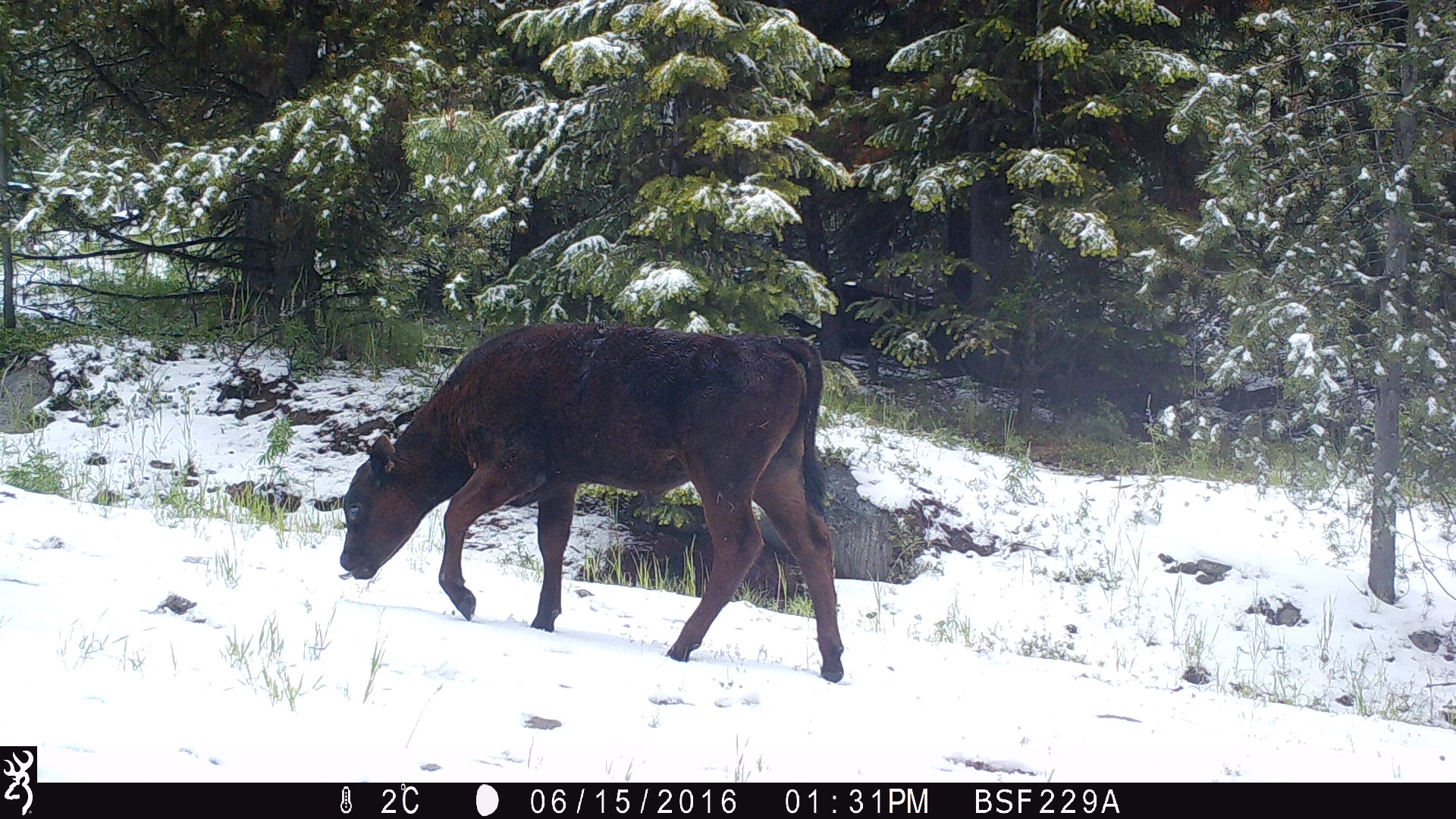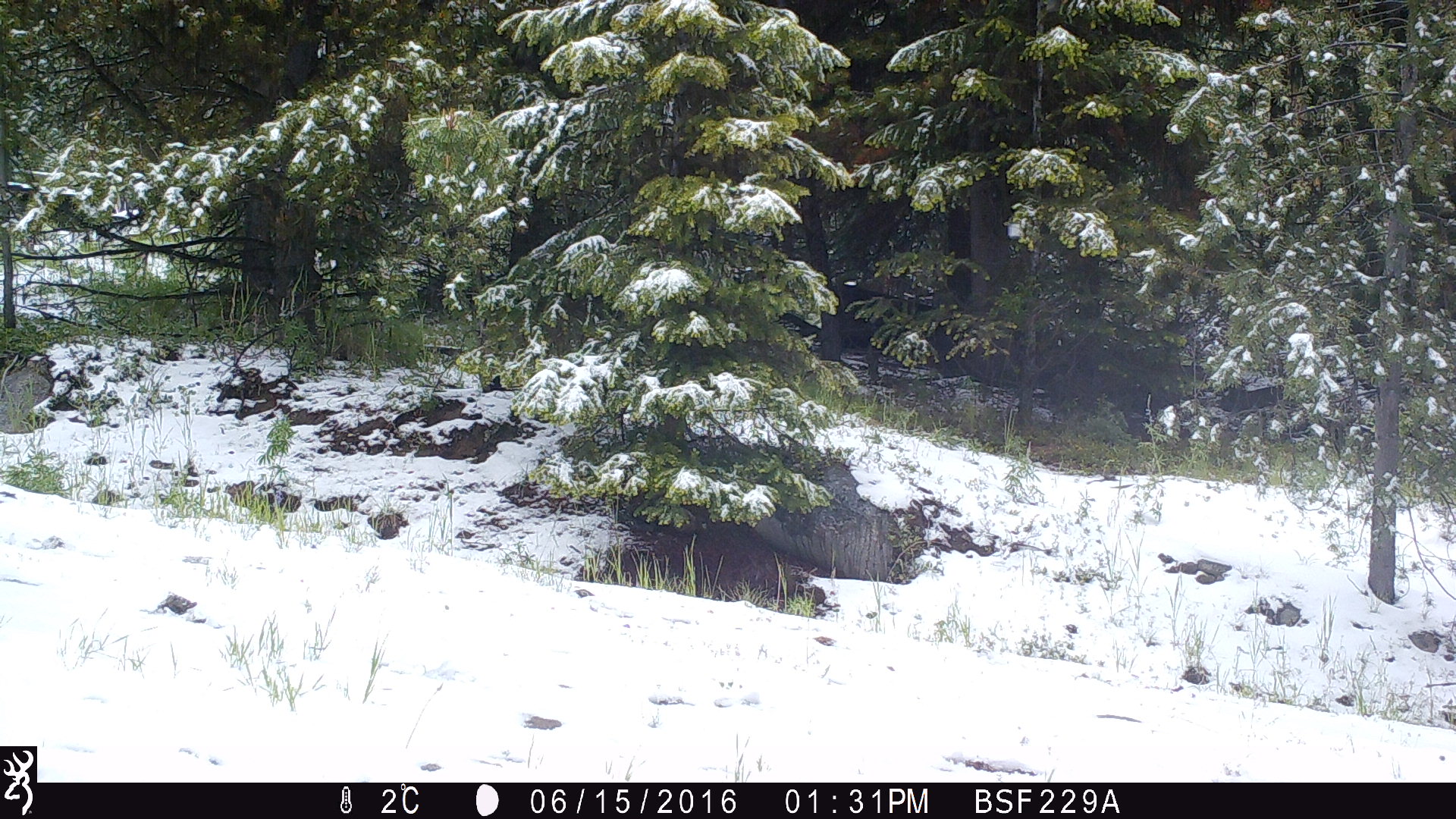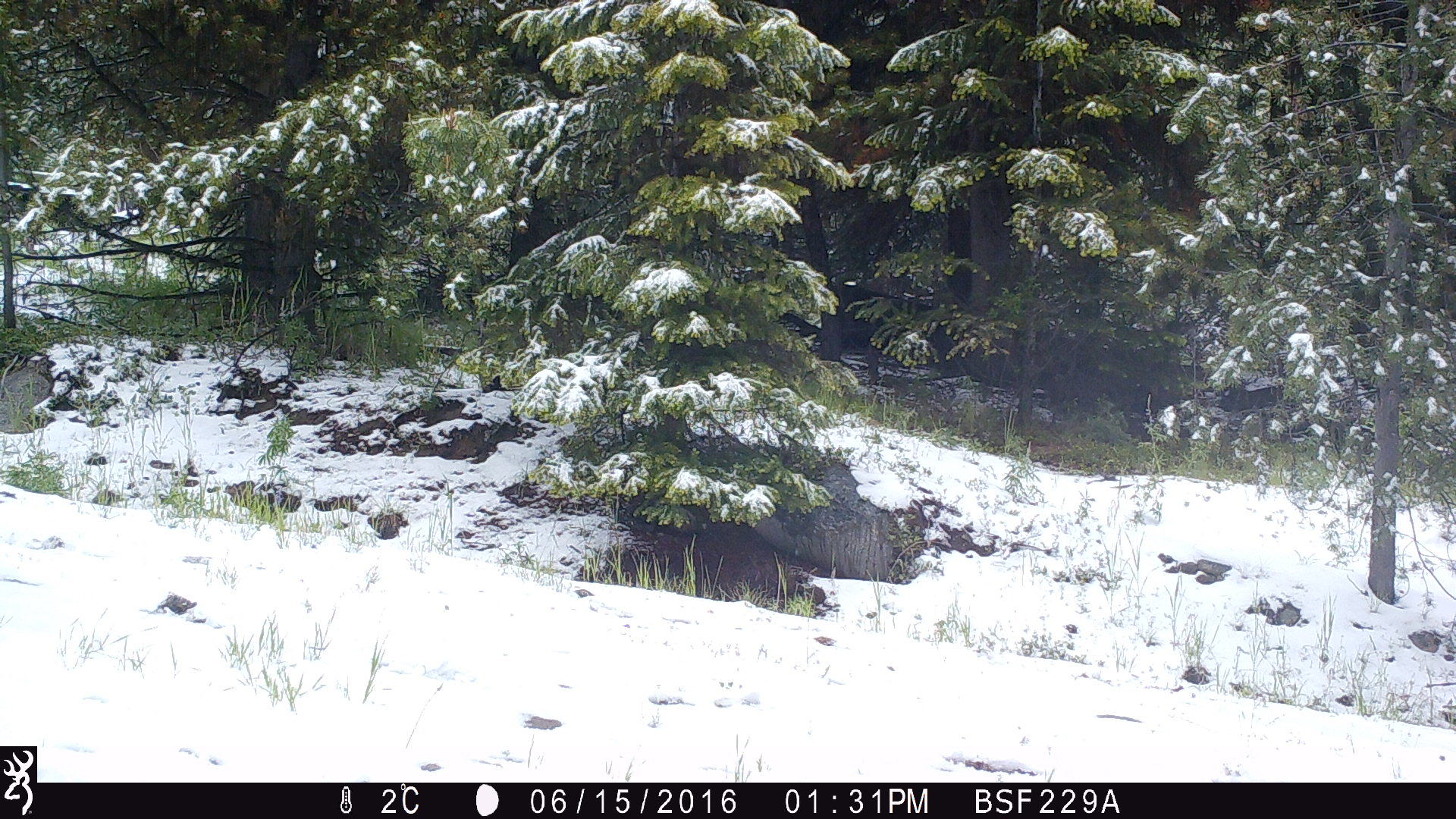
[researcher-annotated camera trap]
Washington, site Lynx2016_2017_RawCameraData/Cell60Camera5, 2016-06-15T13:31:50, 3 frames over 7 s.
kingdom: Animalia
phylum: Chordata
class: Mammalia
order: Artiodactyla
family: Bovidae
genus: Bos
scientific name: Bos taurus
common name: domestic cattle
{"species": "domestic cattle (Bos taurus)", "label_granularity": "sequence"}